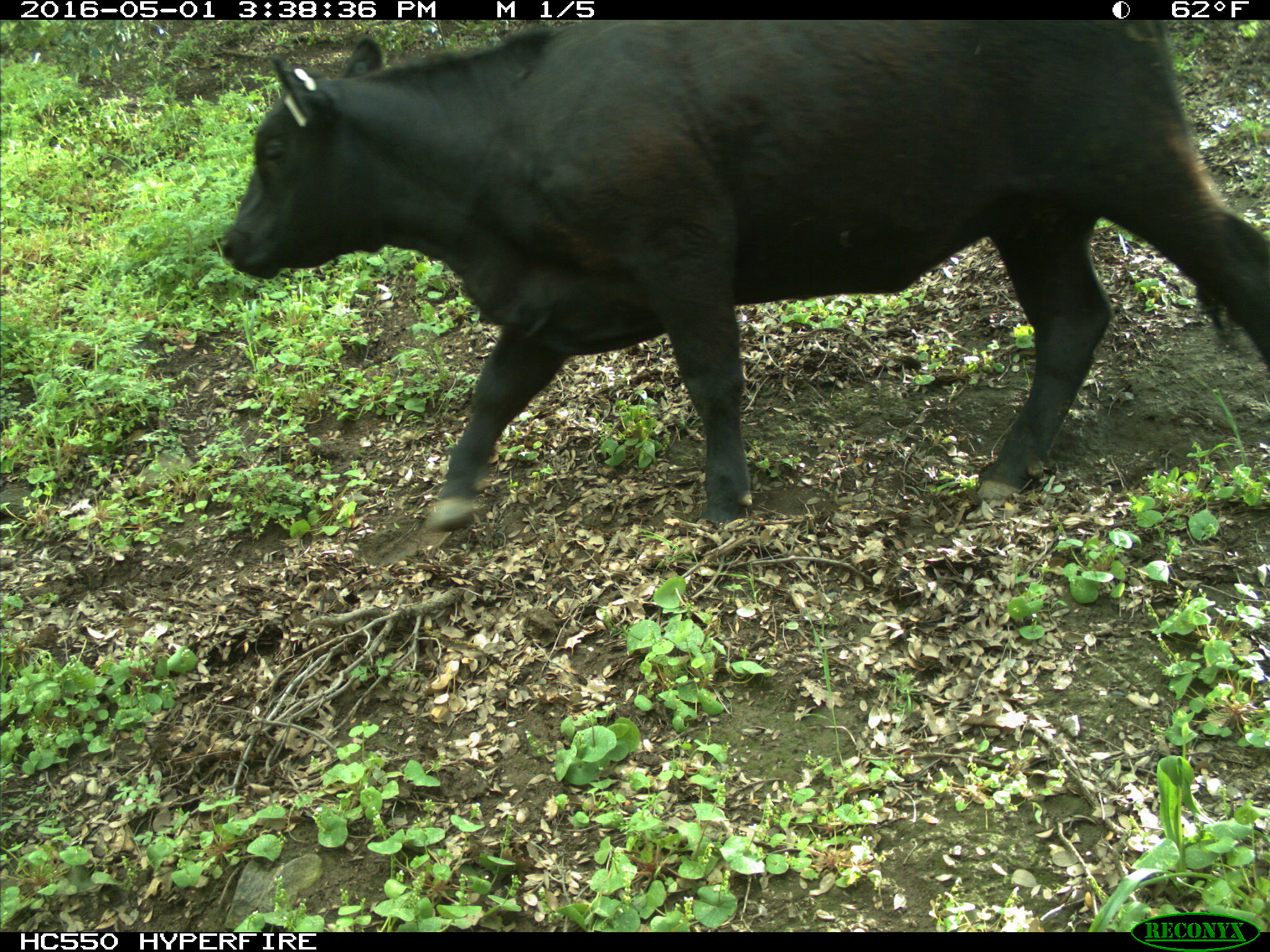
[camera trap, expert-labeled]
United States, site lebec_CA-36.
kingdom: Animalia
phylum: Chordata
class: Mammalia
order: Artiodactyla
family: Bovidae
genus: Bos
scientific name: Bos taurus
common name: domestic cow